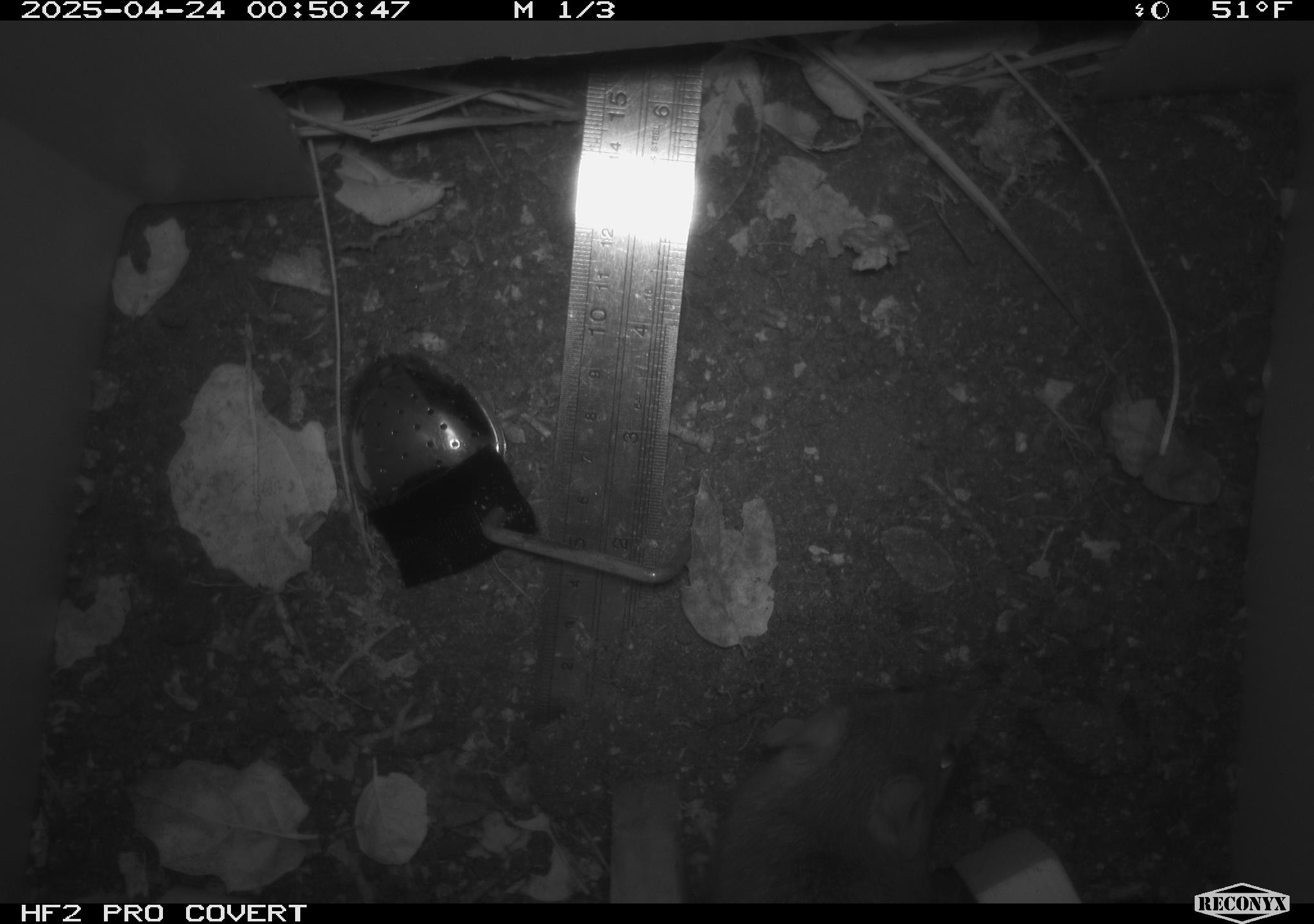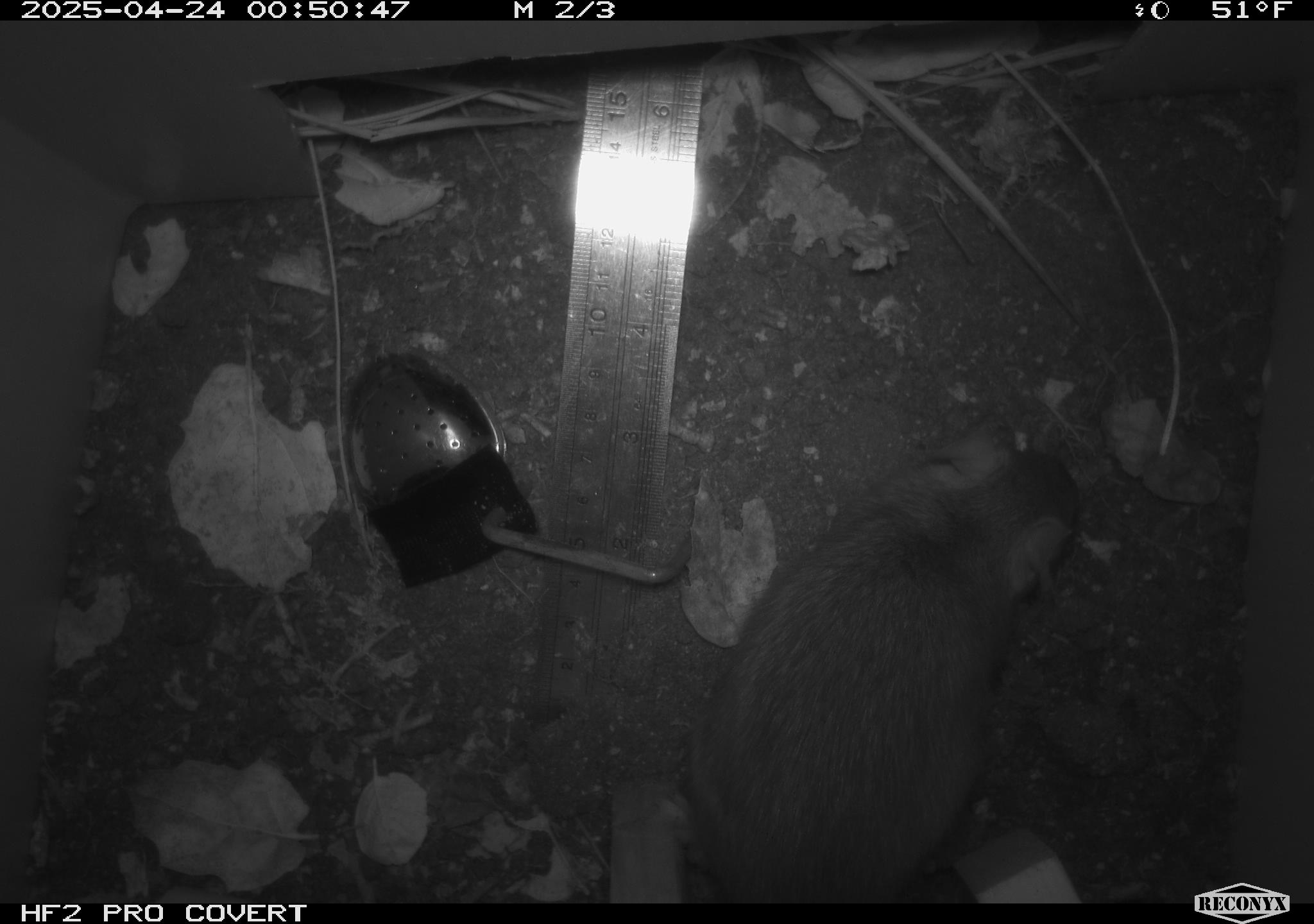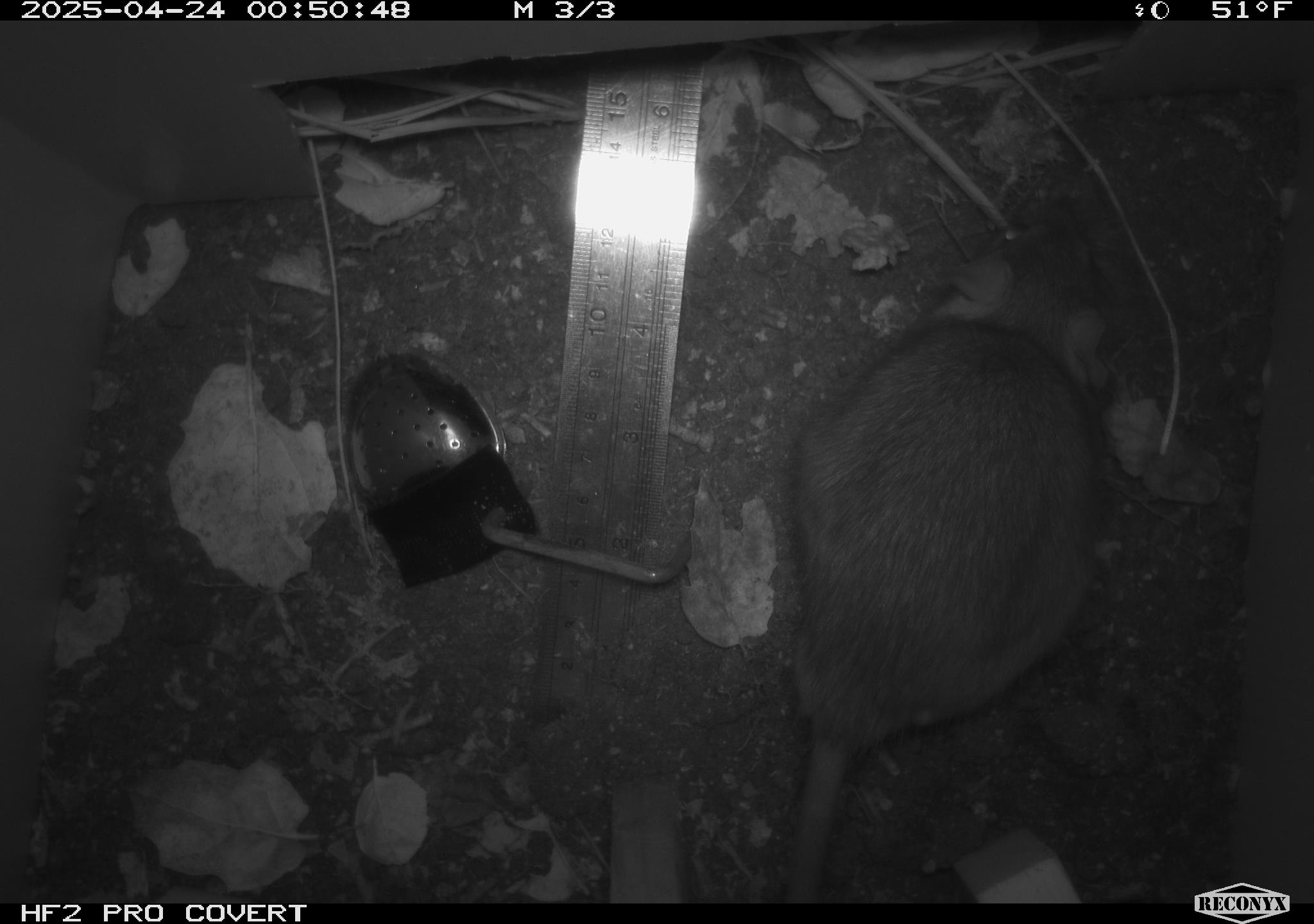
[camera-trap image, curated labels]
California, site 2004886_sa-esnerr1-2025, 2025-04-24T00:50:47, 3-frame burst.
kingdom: Animalia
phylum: Chordata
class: Mammalia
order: Rodentia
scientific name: Rodentia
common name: rodent